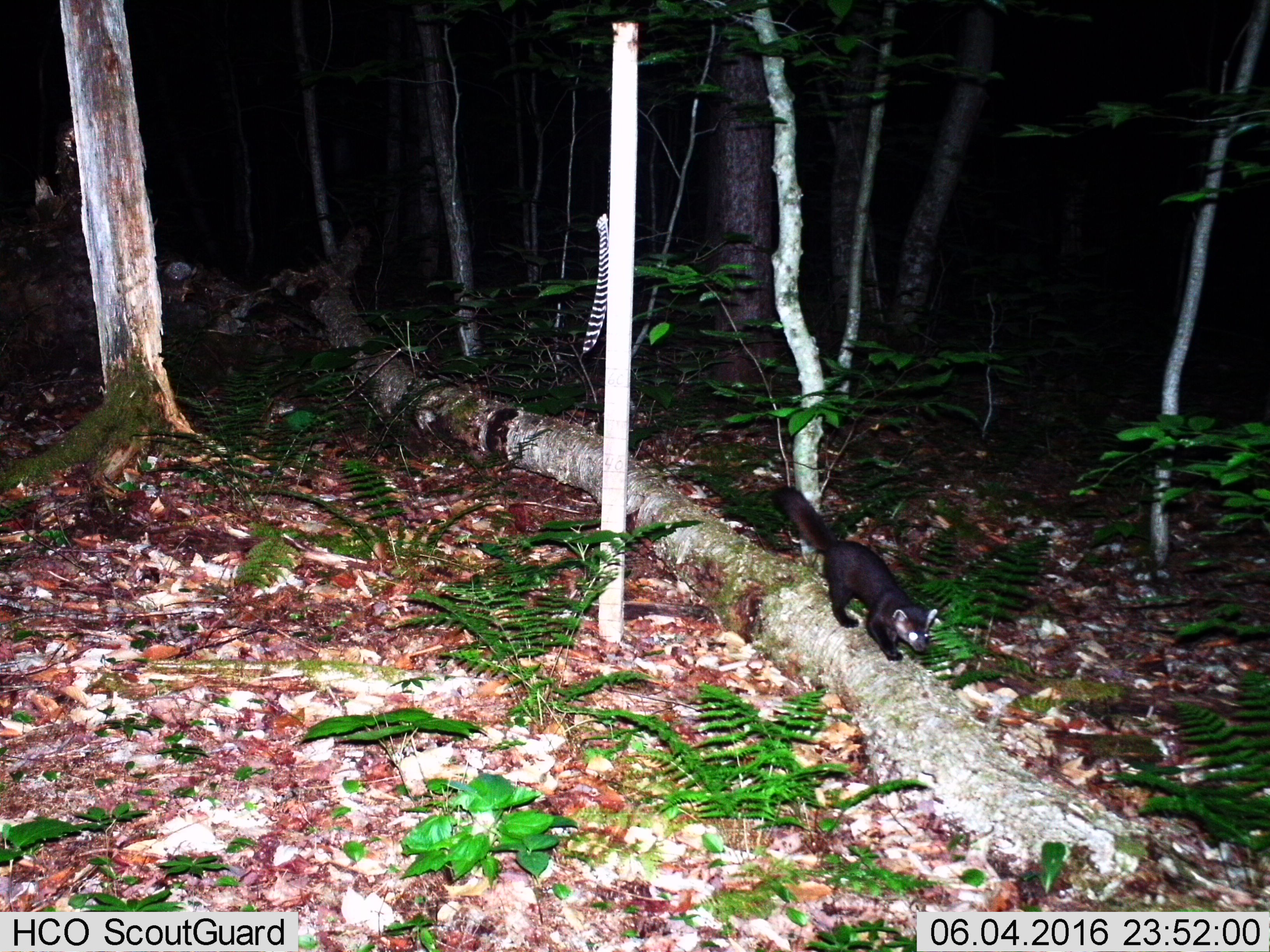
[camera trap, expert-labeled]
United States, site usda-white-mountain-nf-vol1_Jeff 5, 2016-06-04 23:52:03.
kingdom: Animalia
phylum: Chordata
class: Mammalia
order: Carnivora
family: Mustelidae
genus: Martes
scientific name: Martes americana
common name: american marten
American marten (Martes americana).